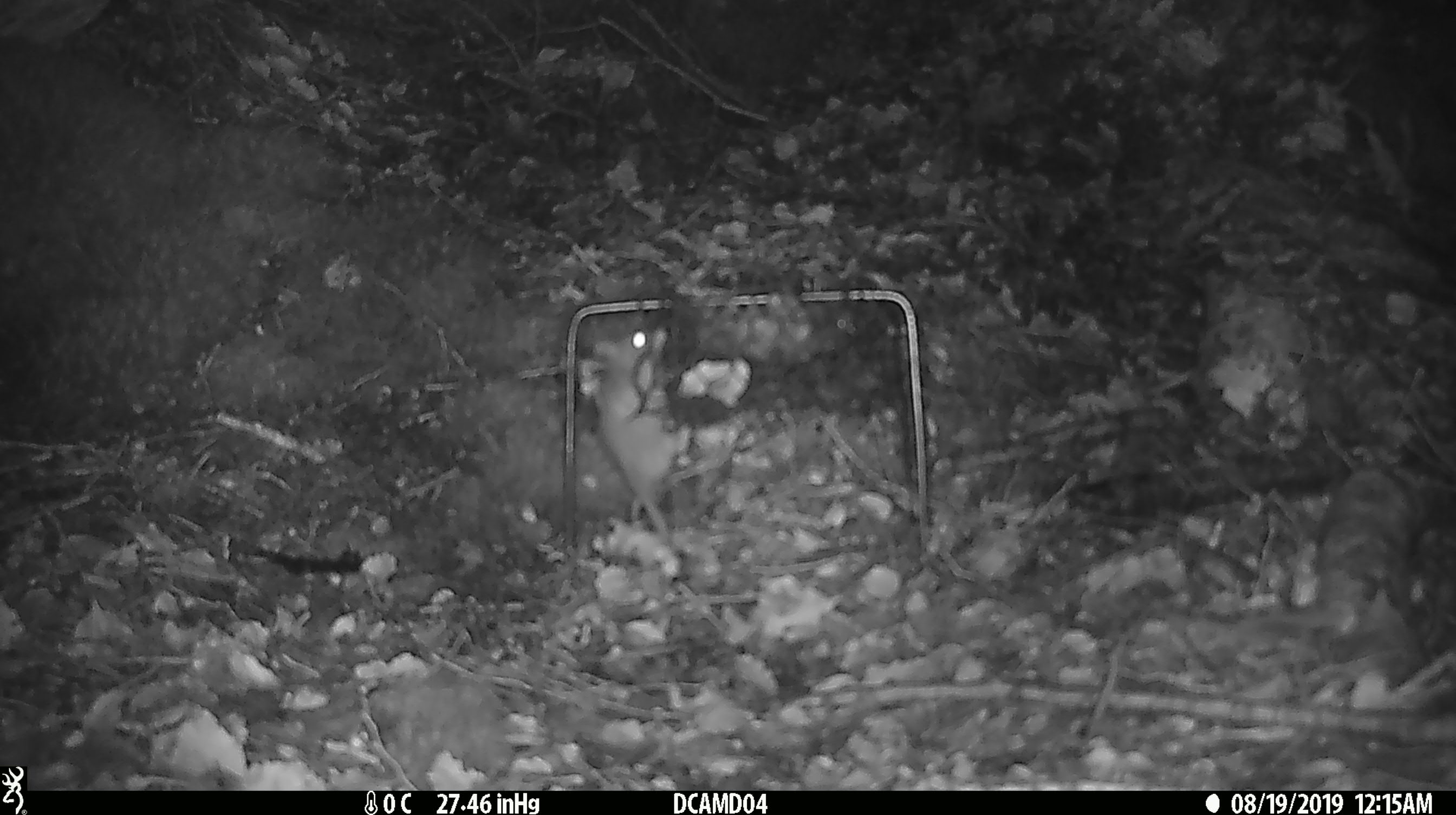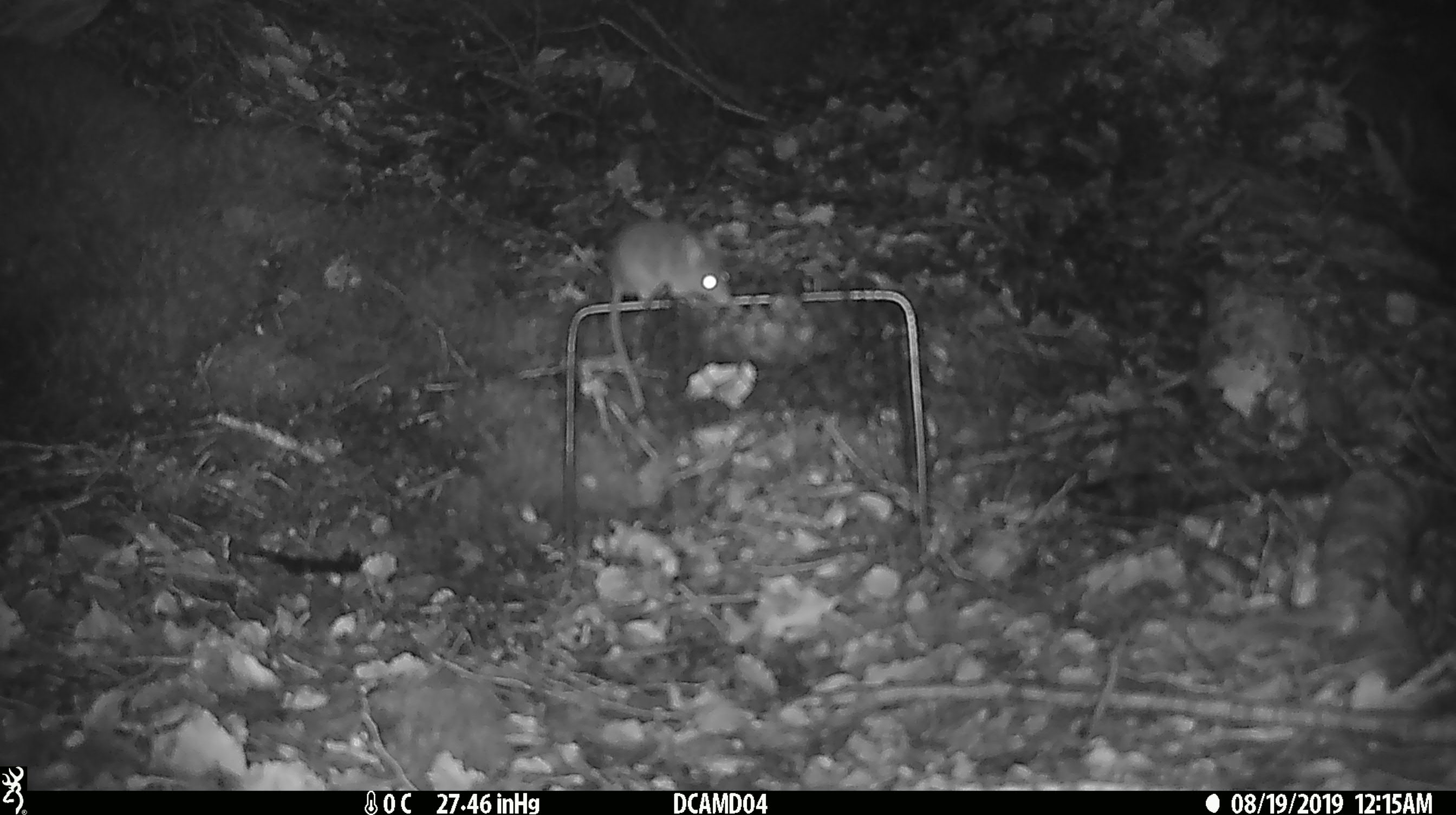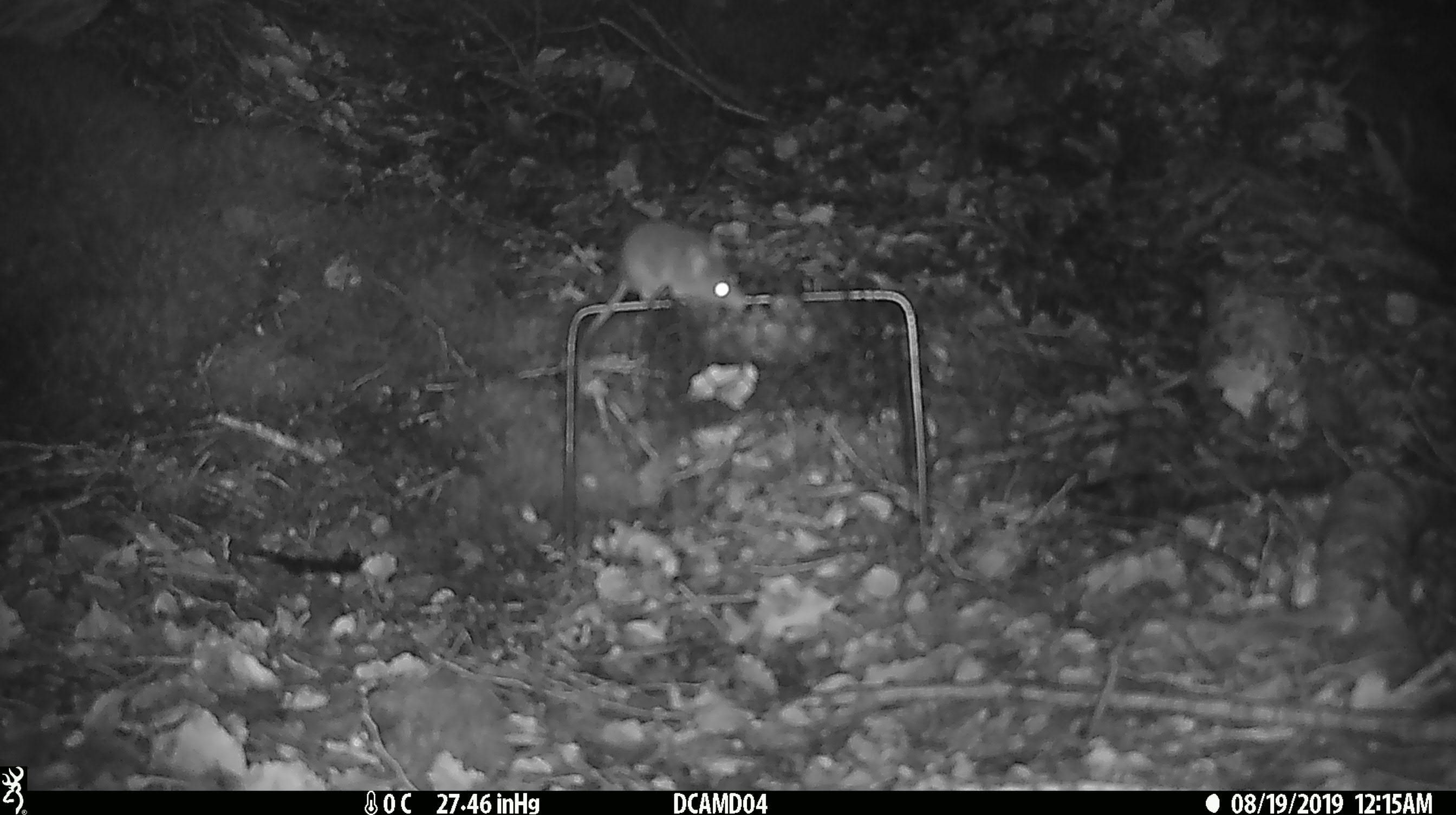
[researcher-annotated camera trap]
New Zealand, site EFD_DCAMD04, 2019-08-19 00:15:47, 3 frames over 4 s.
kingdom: Animalia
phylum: Chordata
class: Mammalia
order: Rodentia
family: Muridae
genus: Mus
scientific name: Mus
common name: mouse